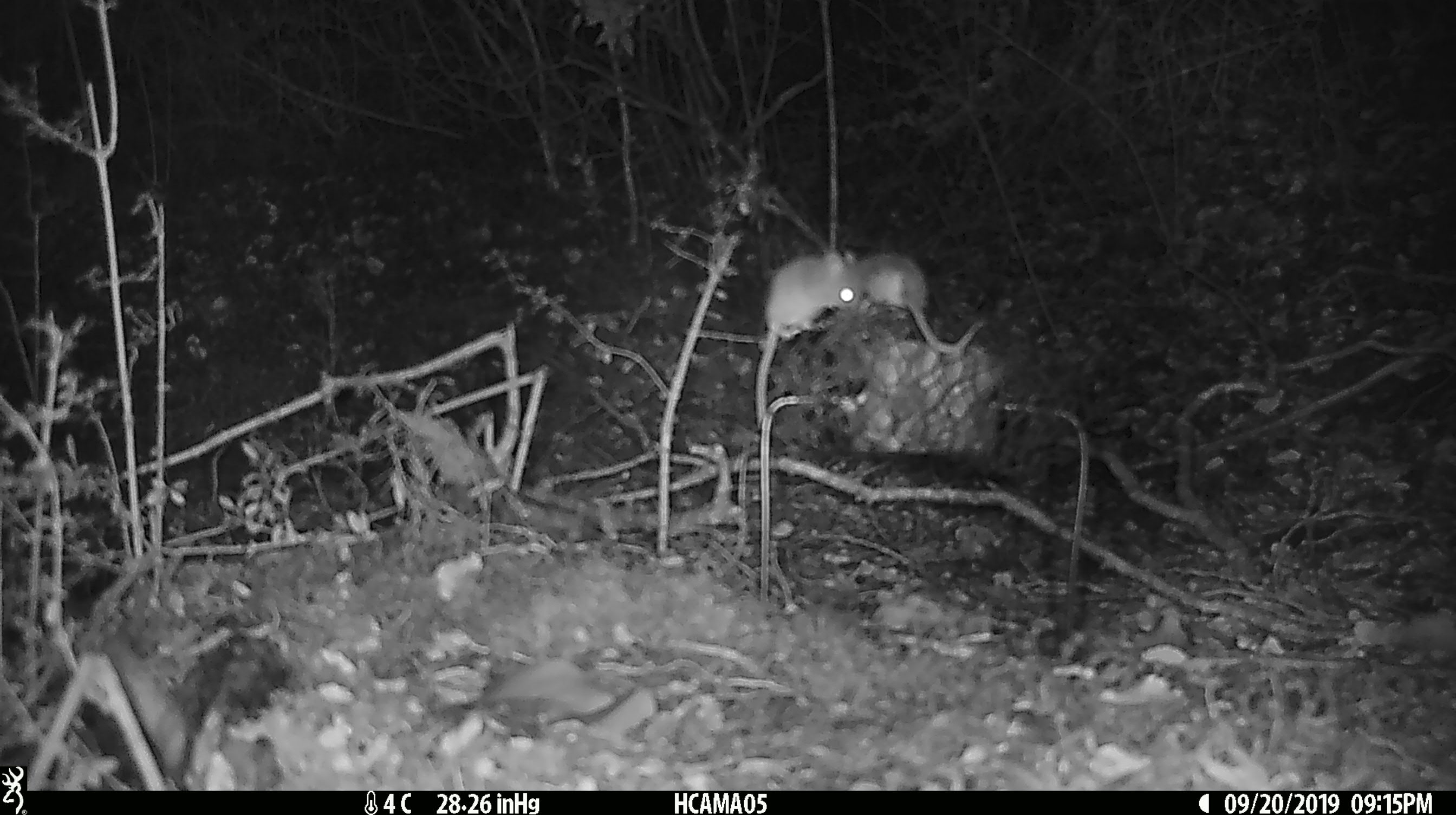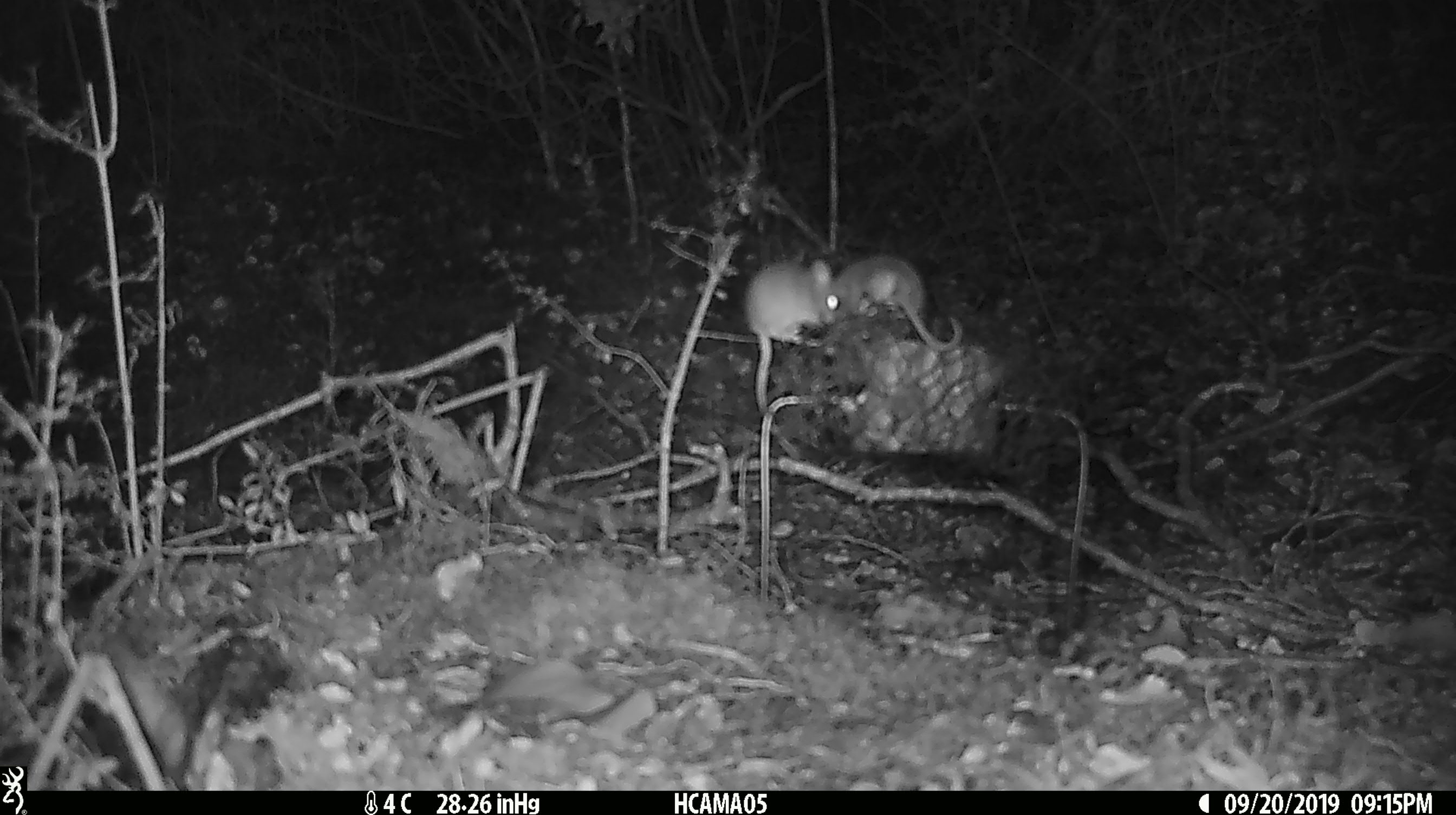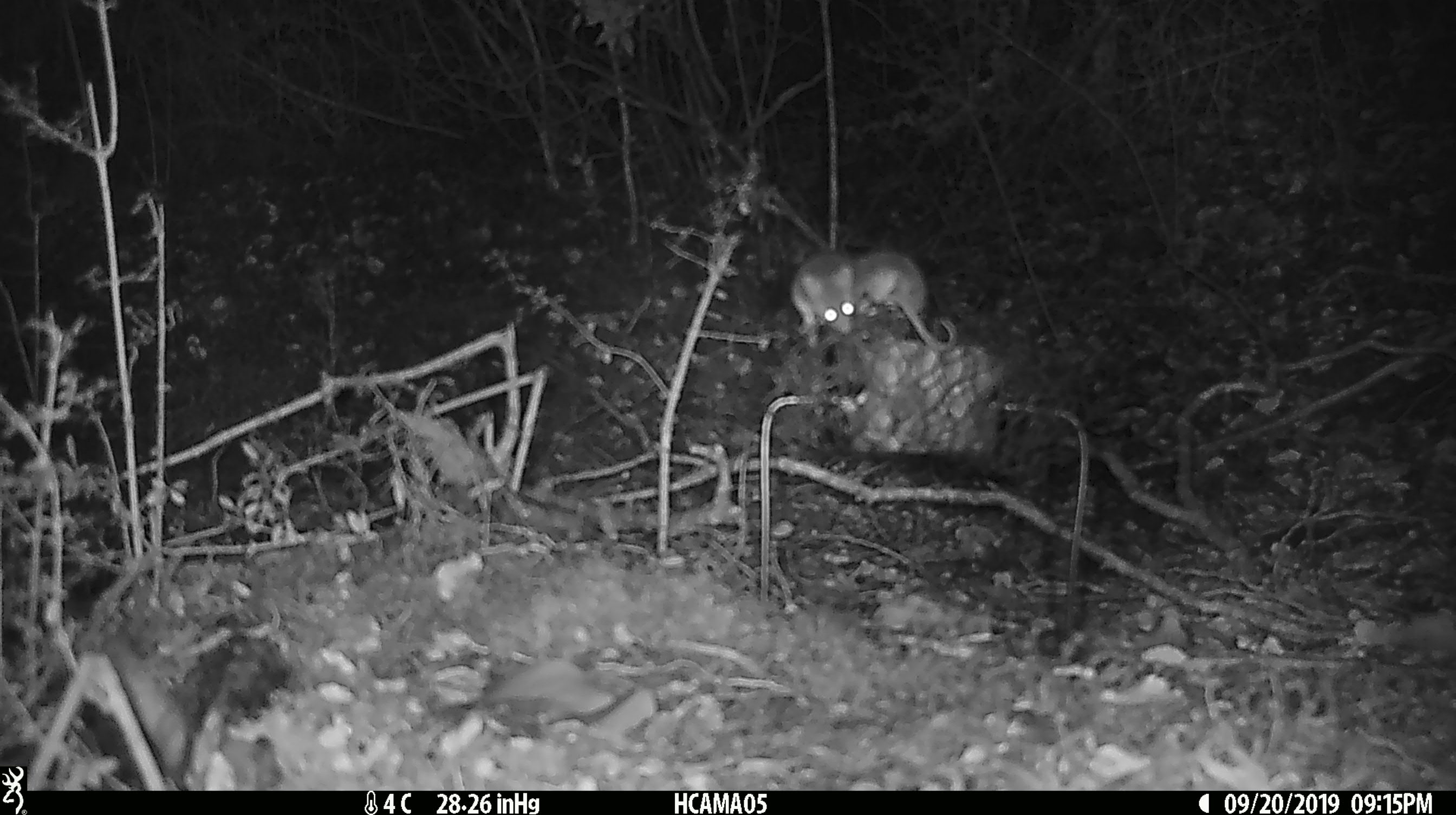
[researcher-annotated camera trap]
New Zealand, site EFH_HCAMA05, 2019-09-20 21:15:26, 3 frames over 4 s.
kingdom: Animalia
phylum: Chordata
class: Mammalia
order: Rodentia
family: Muridae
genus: Mus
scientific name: Mus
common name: mouse